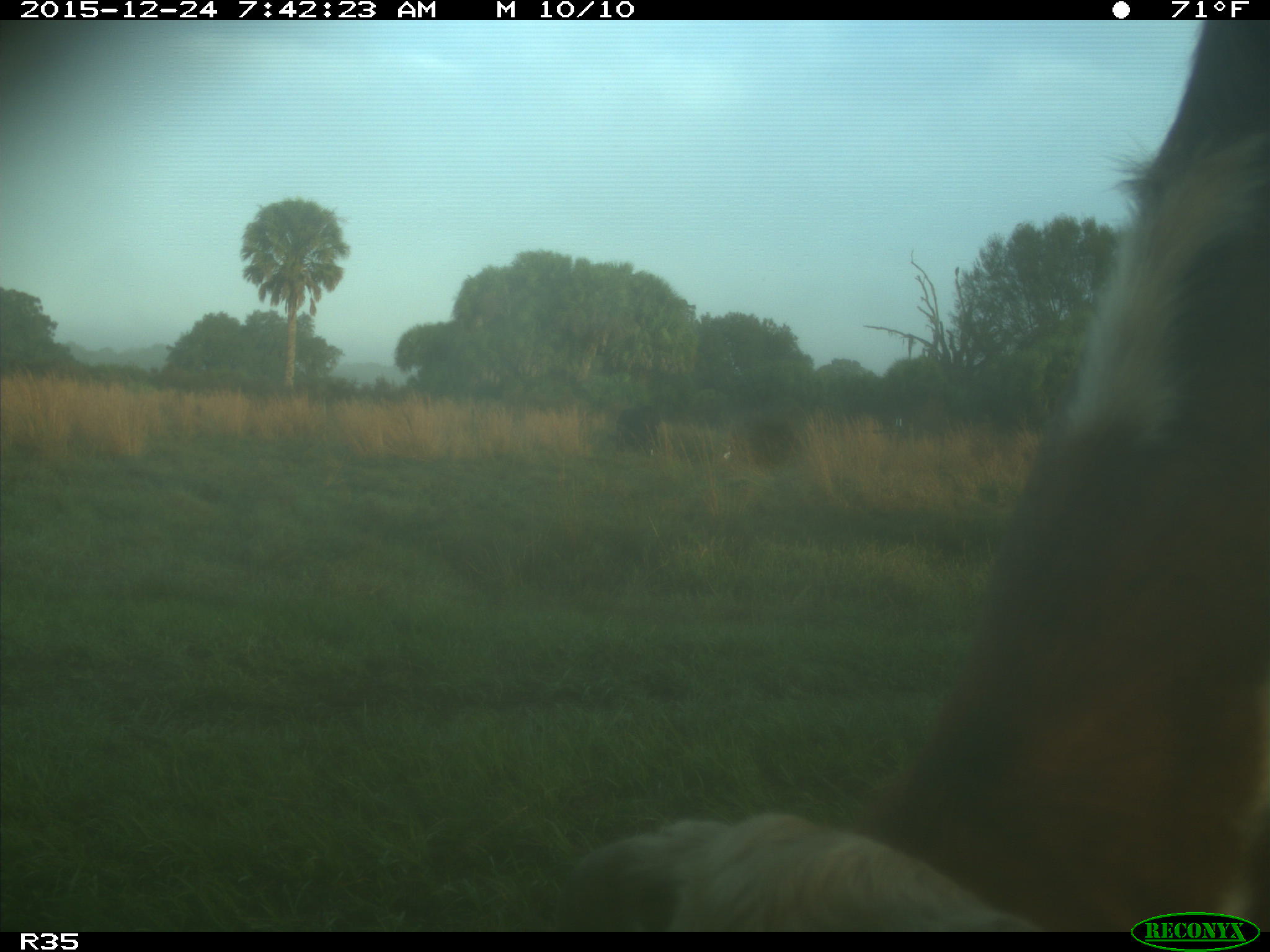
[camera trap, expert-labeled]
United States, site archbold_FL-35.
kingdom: Animalia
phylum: Chordata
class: Mammalia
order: Artiodactyla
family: Bovidae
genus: Bos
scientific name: Bos taurus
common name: domestic cow